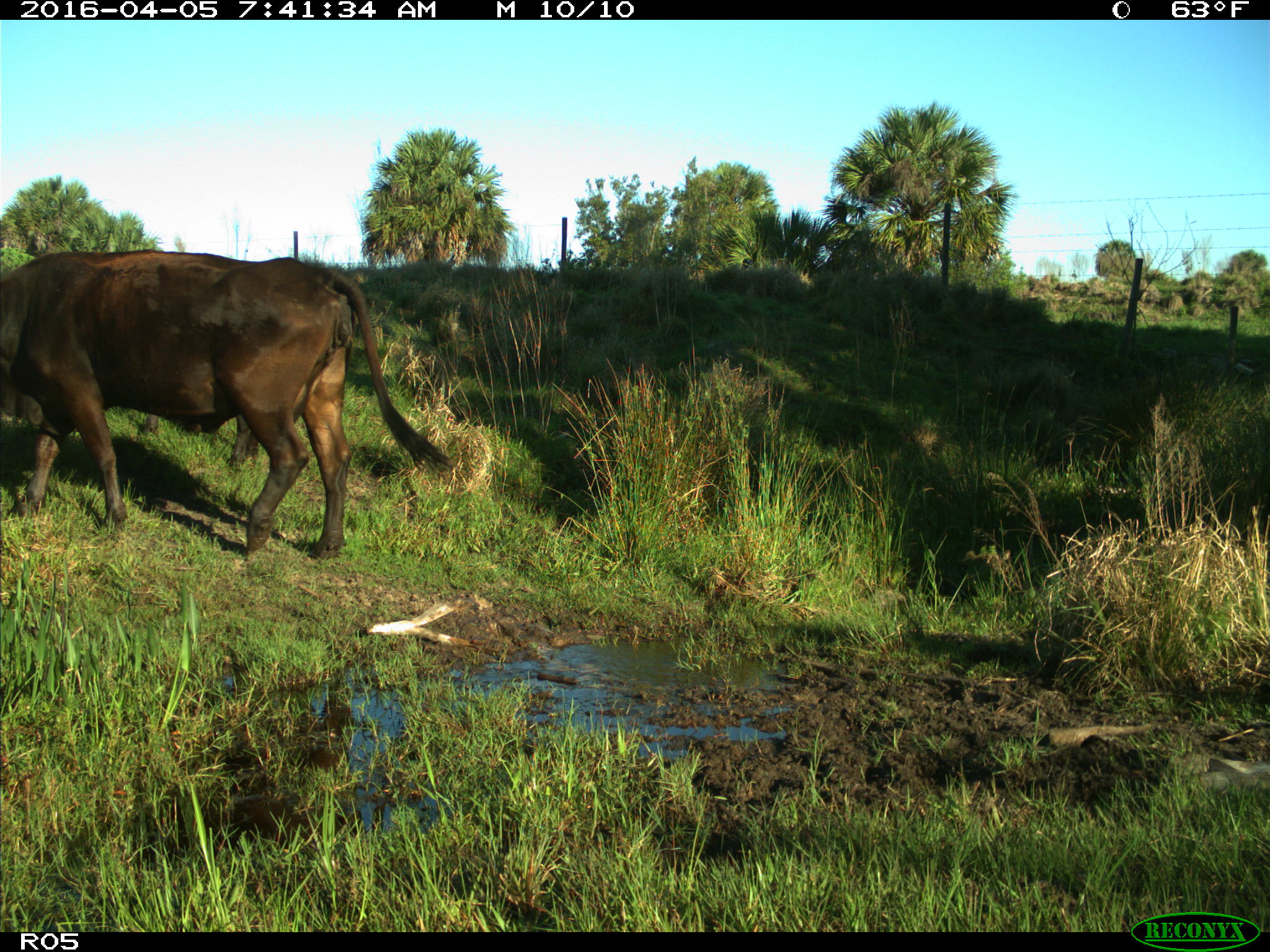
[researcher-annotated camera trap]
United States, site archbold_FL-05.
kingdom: Animalia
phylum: Chordata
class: Mammalia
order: Artiodactyla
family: Bovidae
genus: Bos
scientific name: Bos taurus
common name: domestic cow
Bos taurus (domestic cow).